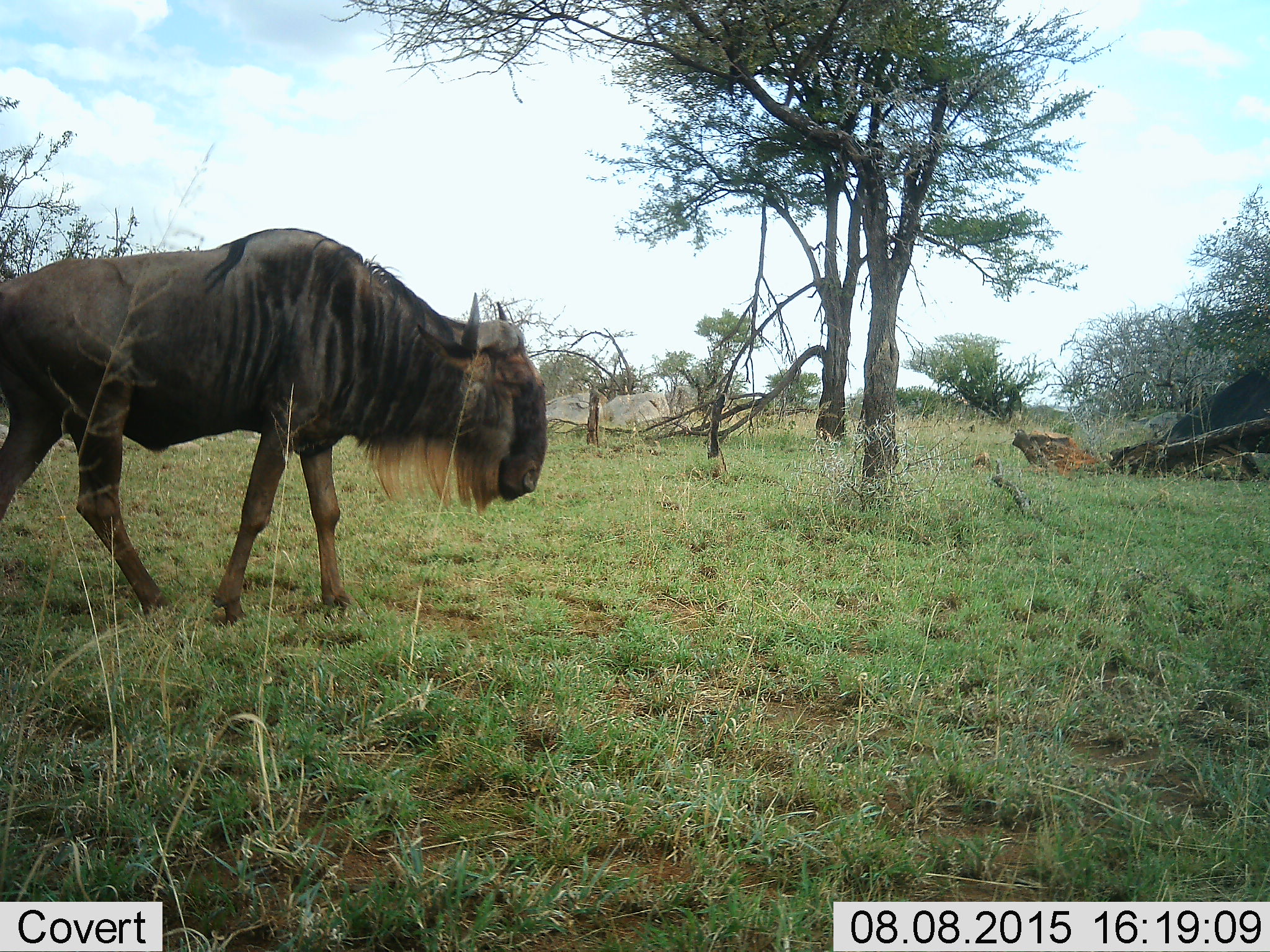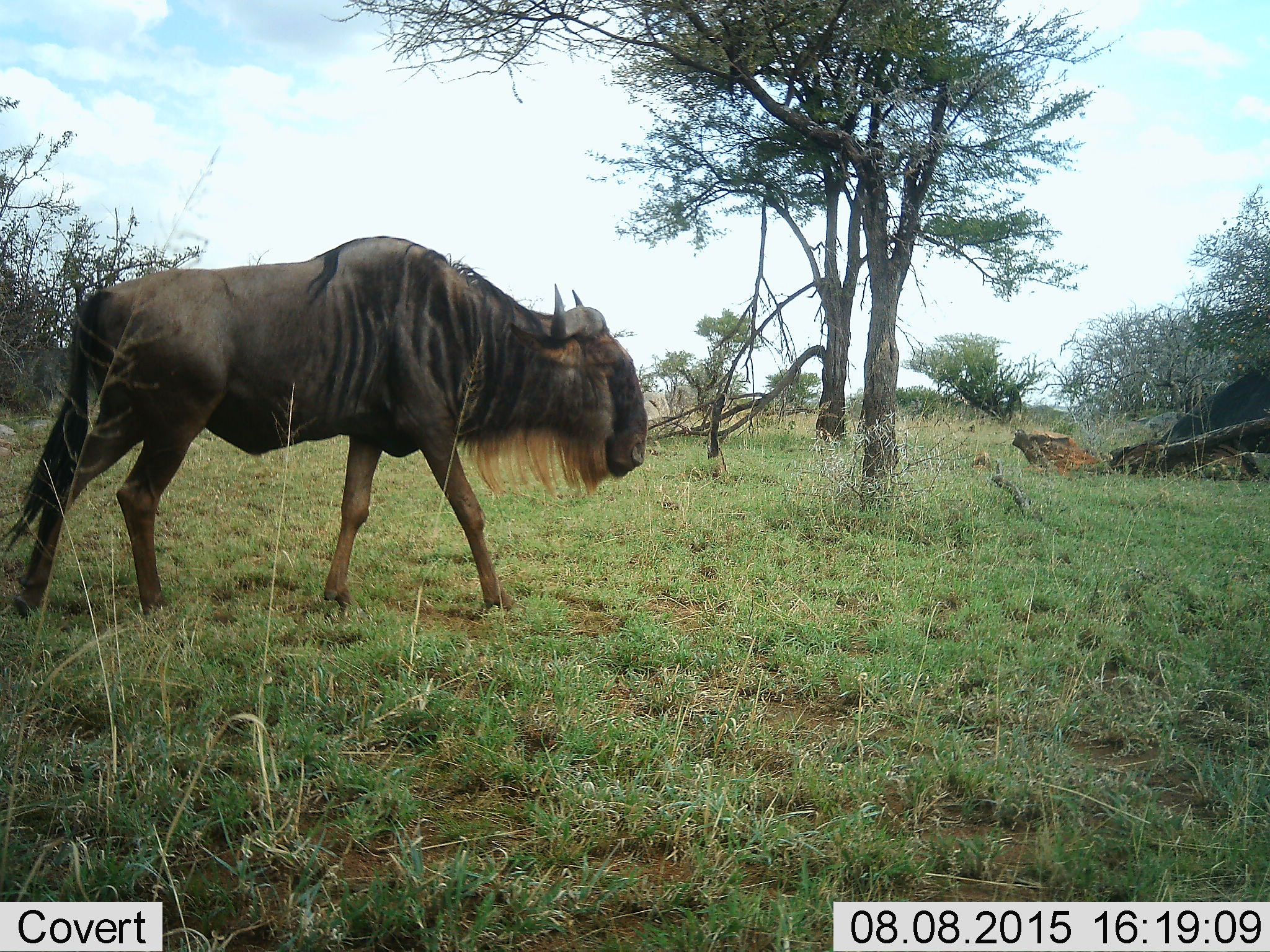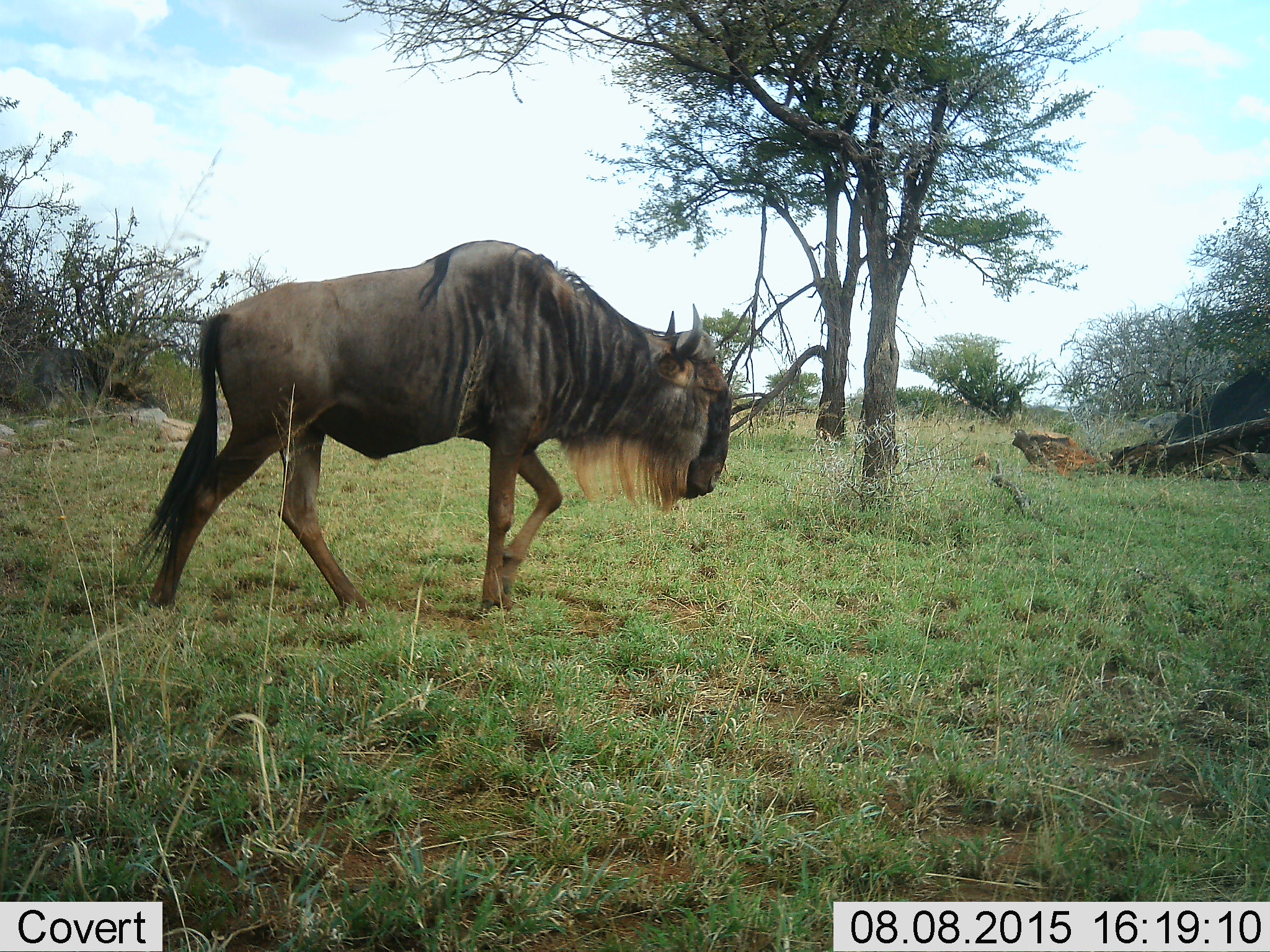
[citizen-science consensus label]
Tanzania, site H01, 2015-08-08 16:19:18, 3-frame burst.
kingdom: Animalia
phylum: Chordata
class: Mammalia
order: Artiodactyla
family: Bovidae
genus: Connochaetes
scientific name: Connochaetes taurinus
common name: blue wildebeest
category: wildebeest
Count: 1.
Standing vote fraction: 0%.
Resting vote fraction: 0%.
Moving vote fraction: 100%.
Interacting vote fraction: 0%.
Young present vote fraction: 0%.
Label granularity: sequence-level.